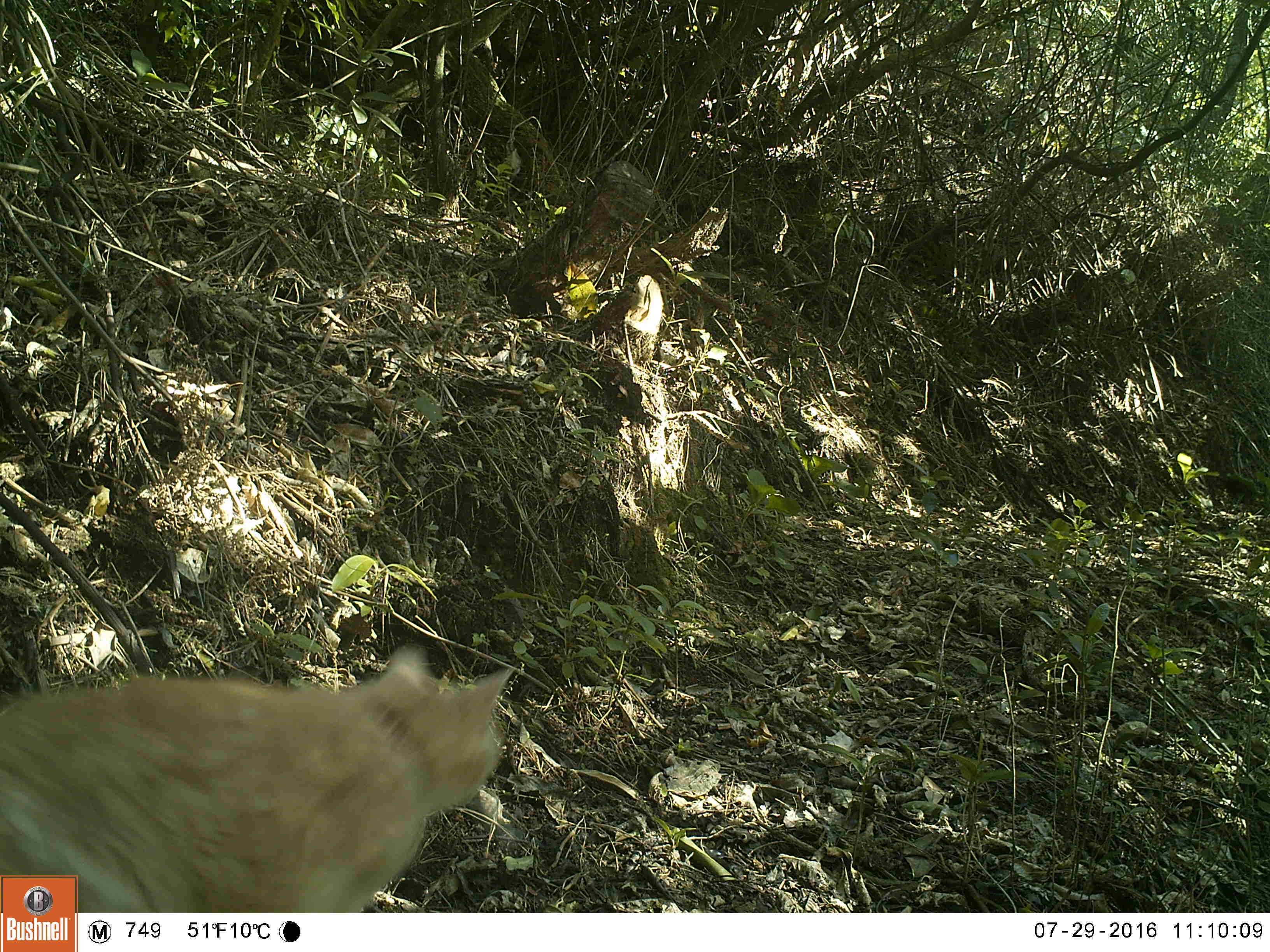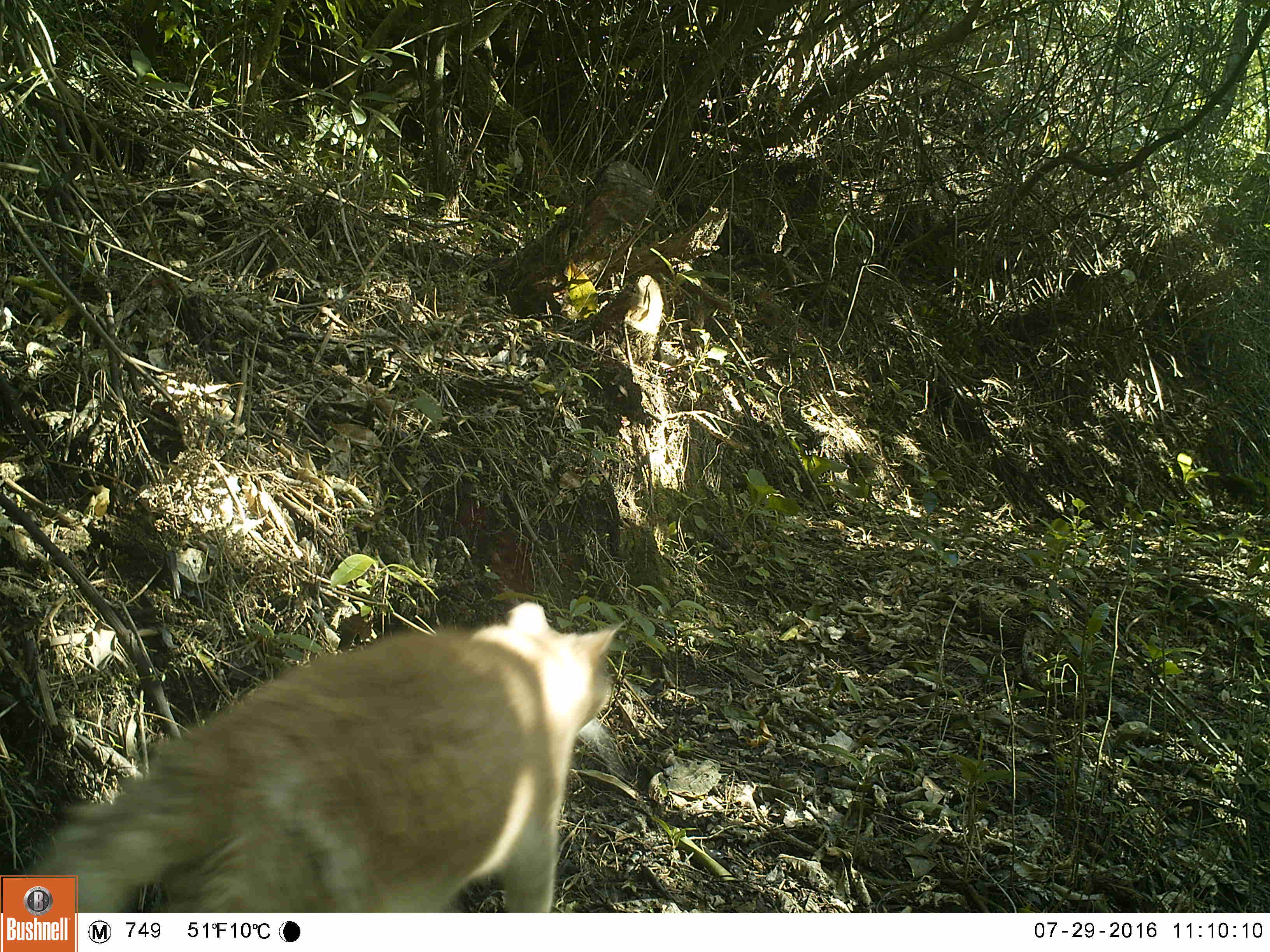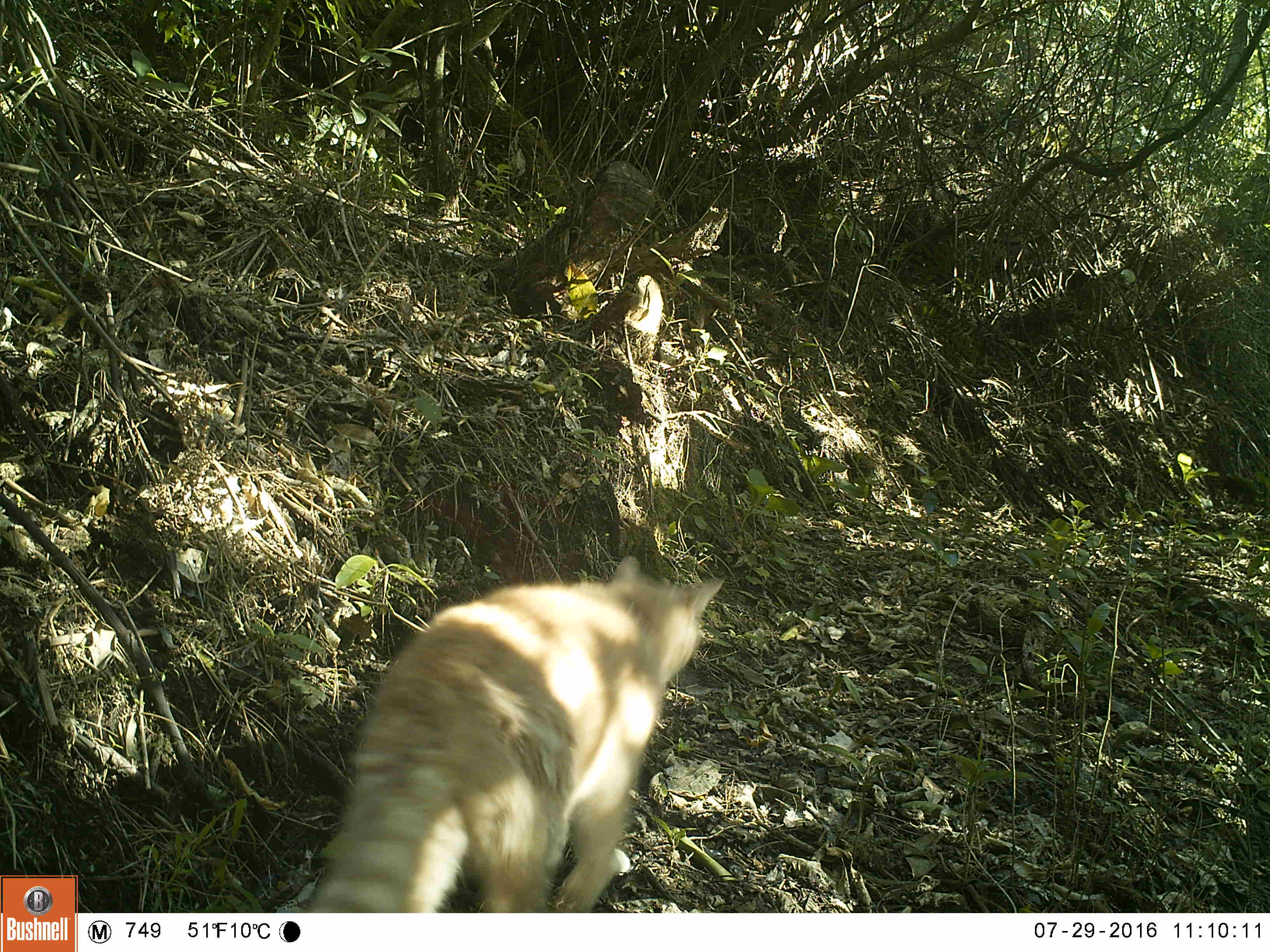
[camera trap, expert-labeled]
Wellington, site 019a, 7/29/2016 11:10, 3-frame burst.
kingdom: Animalia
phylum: Chordata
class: Mammalia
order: Carnivora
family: Felidae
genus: Felis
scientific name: Felis catus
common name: cat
Cat (Felis catus).